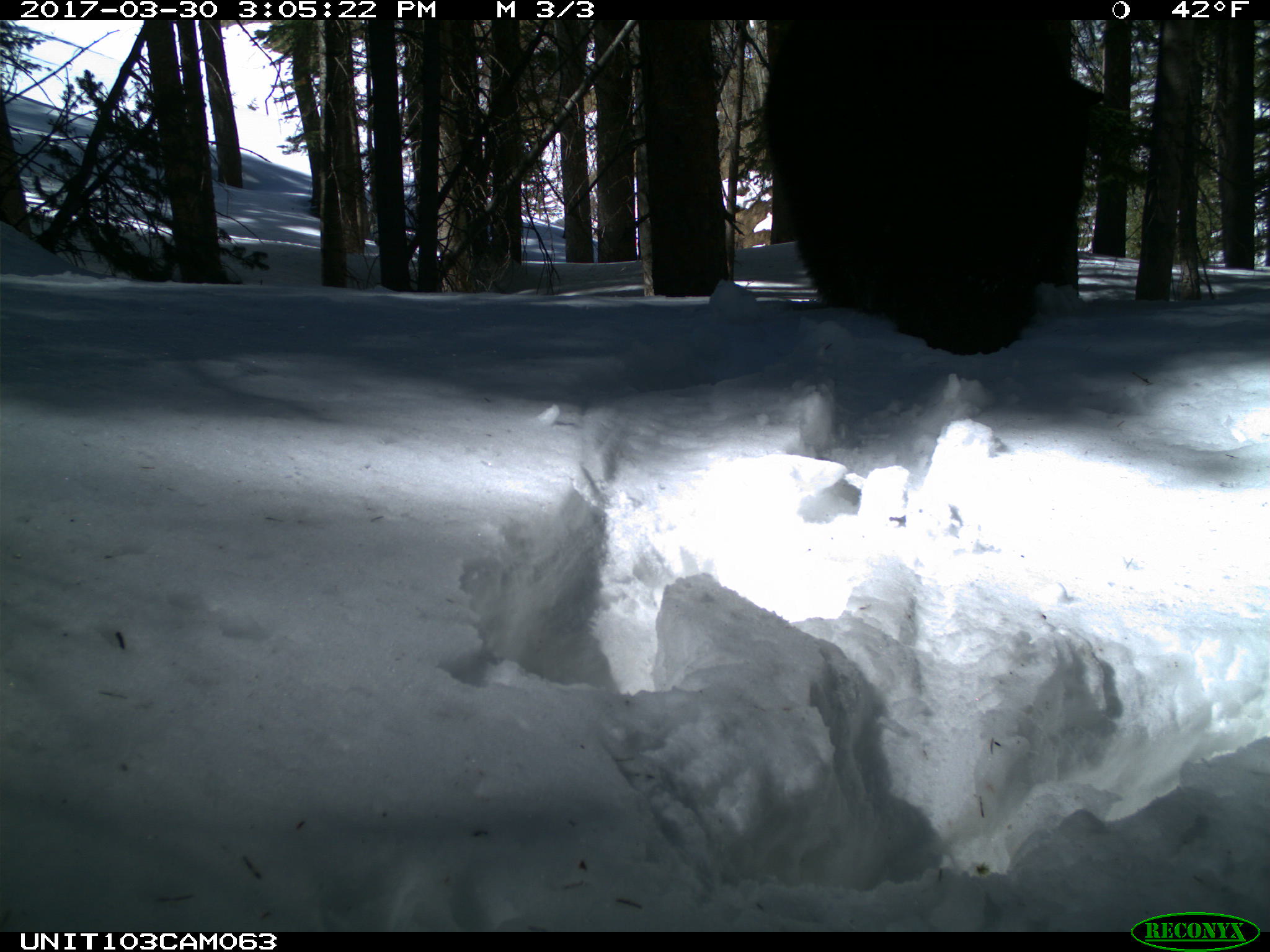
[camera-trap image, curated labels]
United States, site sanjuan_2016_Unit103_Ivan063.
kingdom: Animalia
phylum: Chordata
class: Mammalia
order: Carnivora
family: Ursidae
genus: Ursus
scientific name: Ursus americanus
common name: american black bear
Ursus americanus (american black bear).